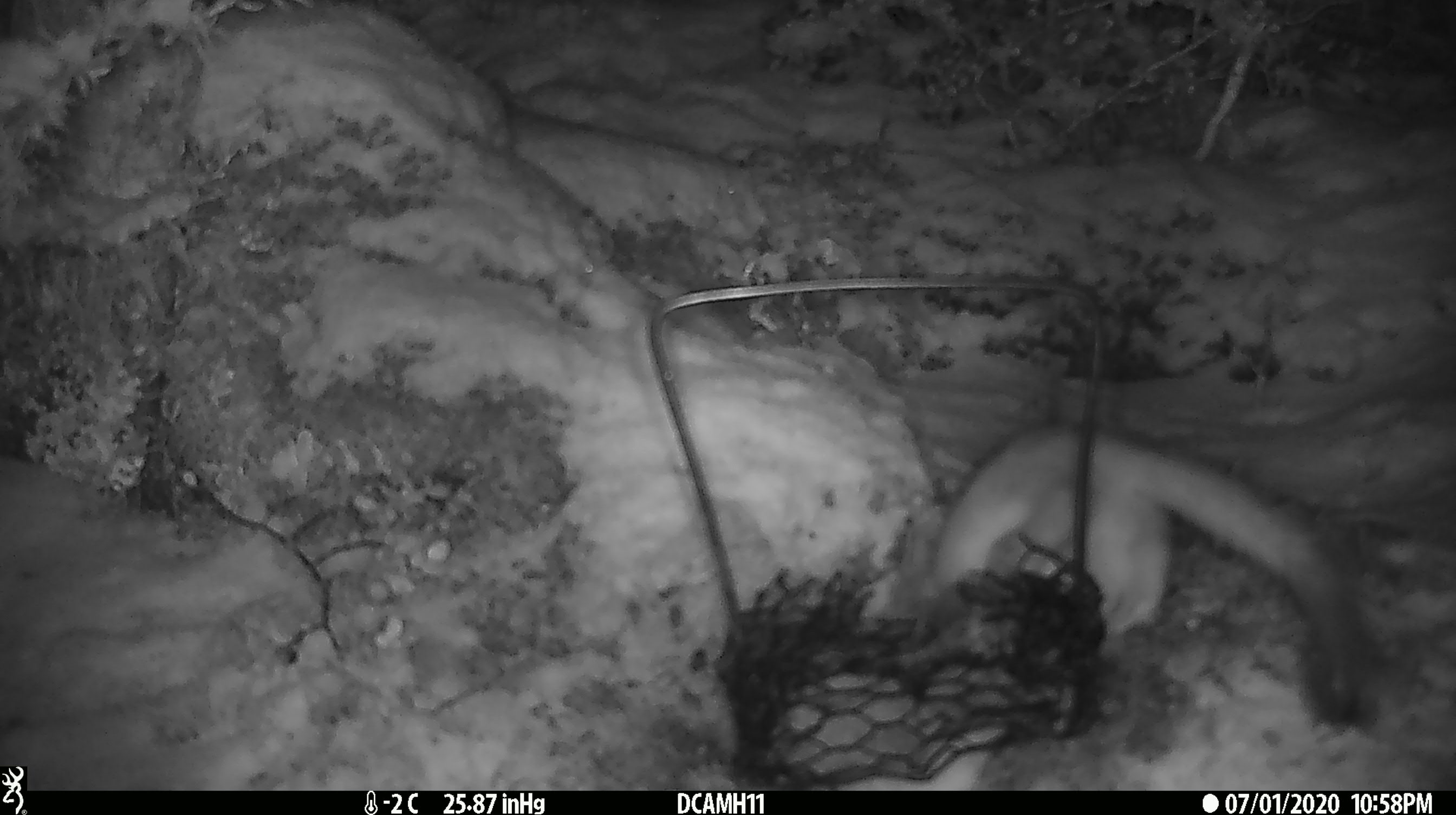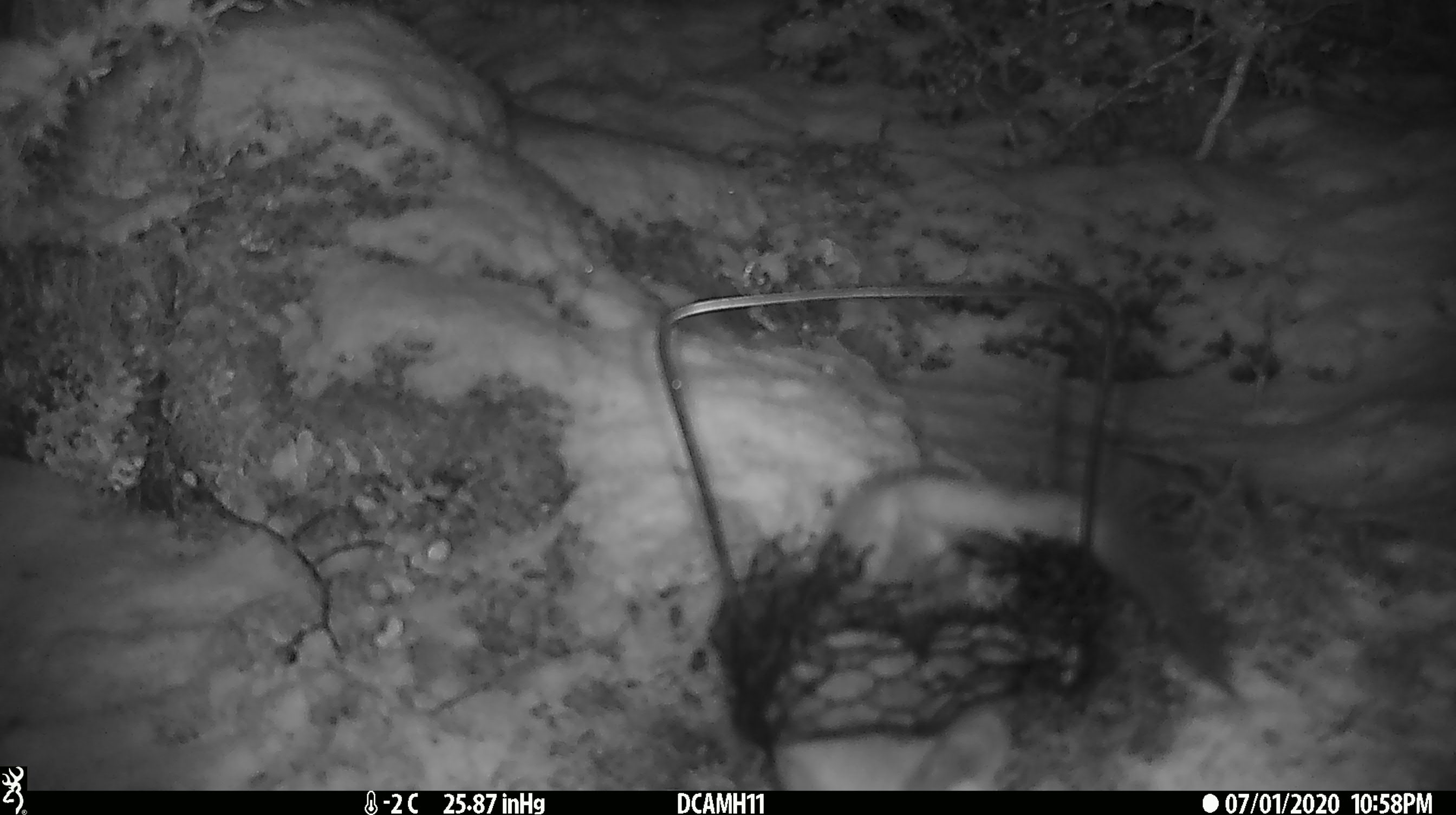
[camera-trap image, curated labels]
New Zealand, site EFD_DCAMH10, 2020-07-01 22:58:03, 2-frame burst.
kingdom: Animalia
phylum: Chordata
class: Mammalia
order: Carnivora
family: Mustelidae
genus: Mustela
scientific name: Mustela erminea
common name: stoat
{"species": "stoat (Mustela erminea)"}